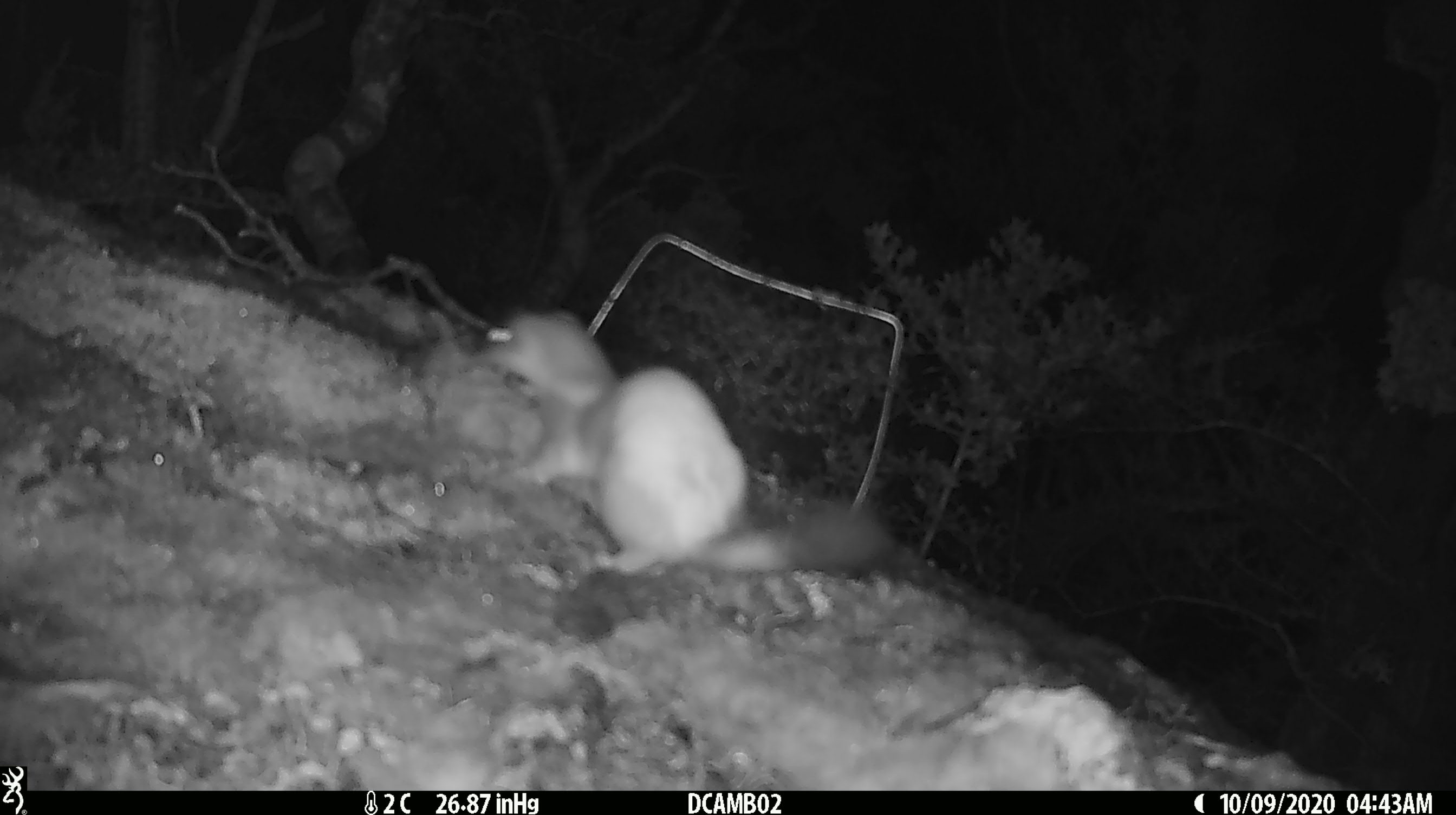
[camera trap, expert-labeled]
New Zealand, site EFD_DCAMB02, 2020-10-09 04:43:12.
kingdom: Animalia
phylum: Chordata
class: Mammalia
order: Carnivora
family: Mustelidae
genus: Mustela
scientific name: Mustela erminea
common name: stoat